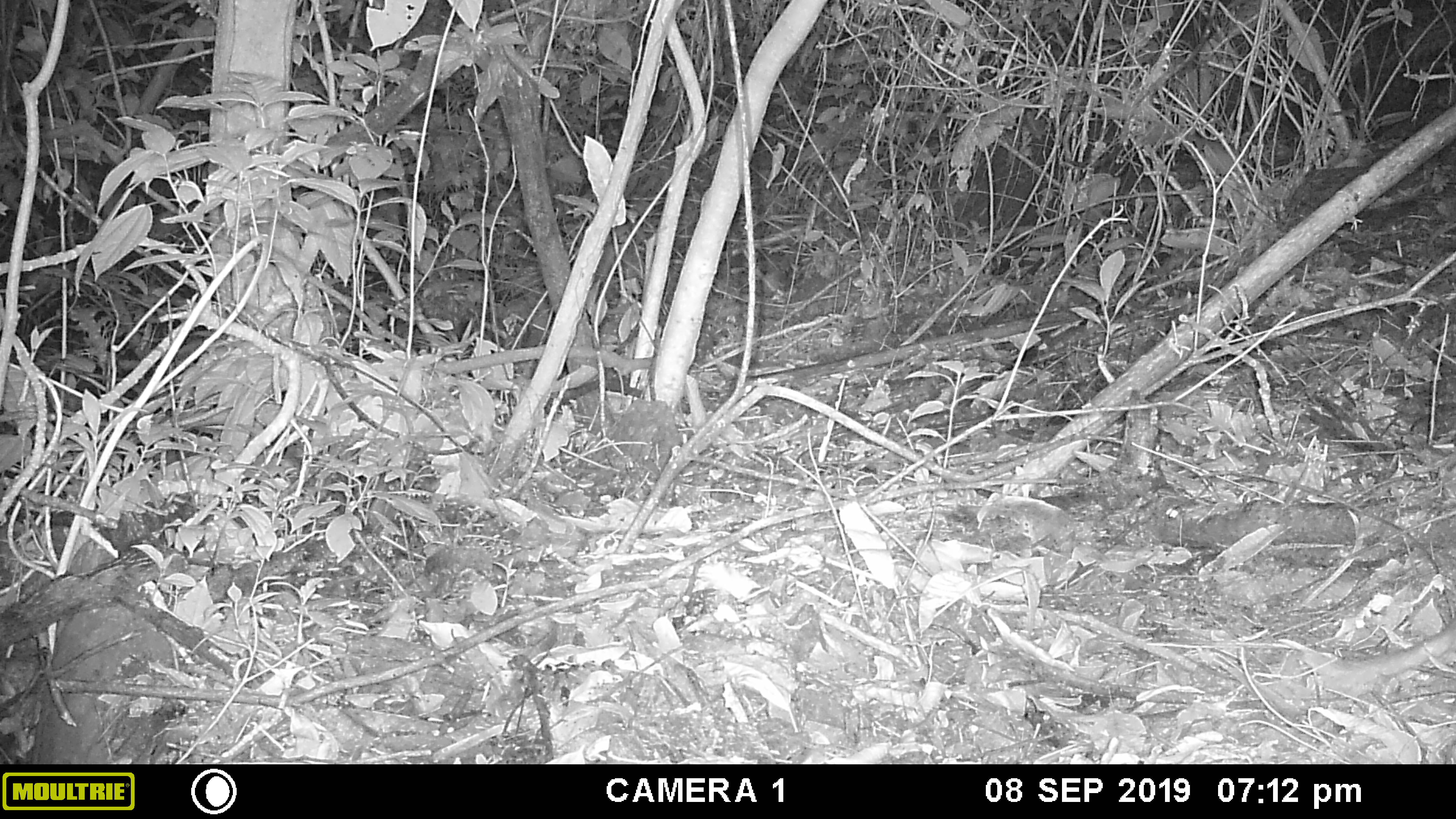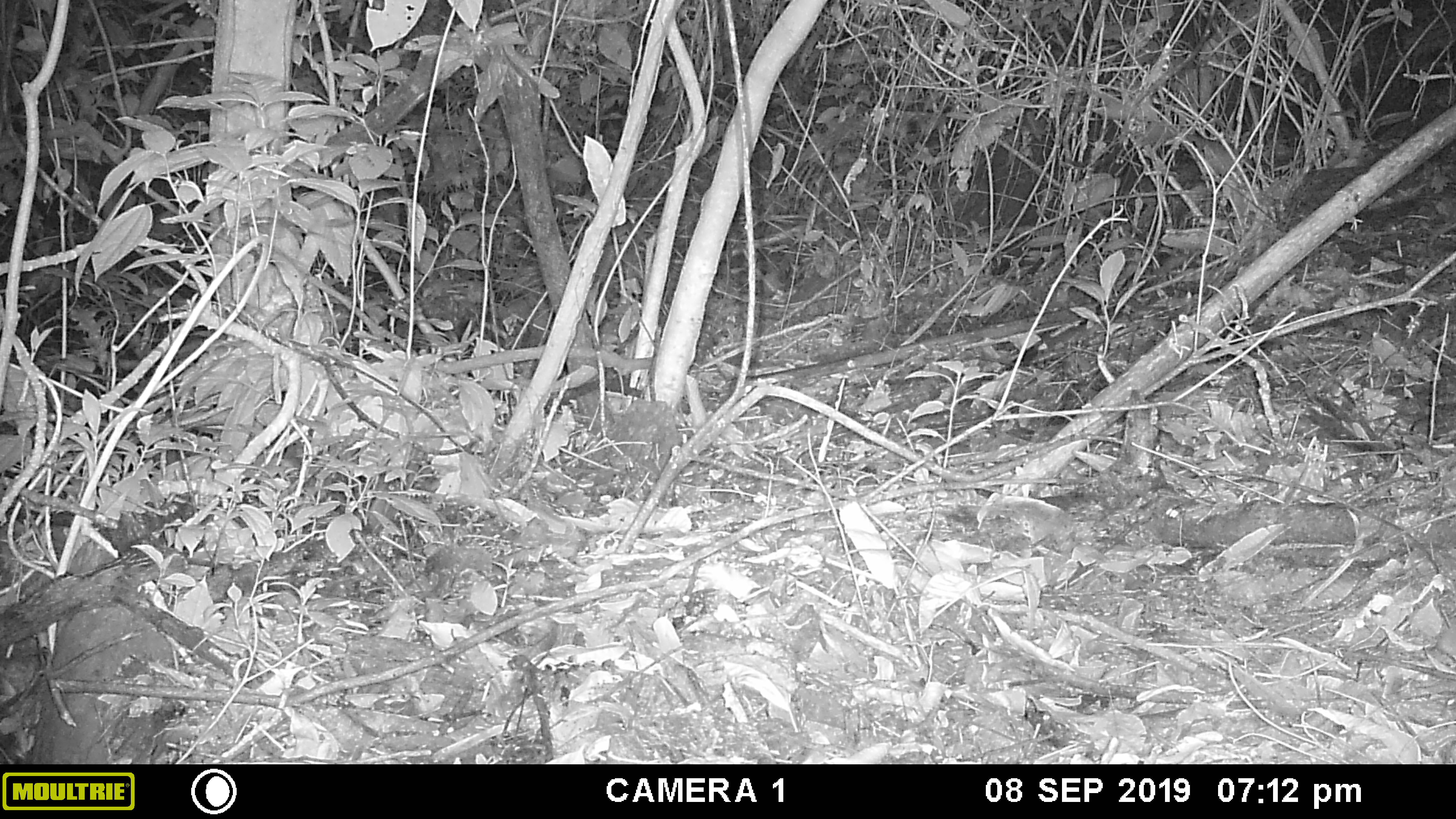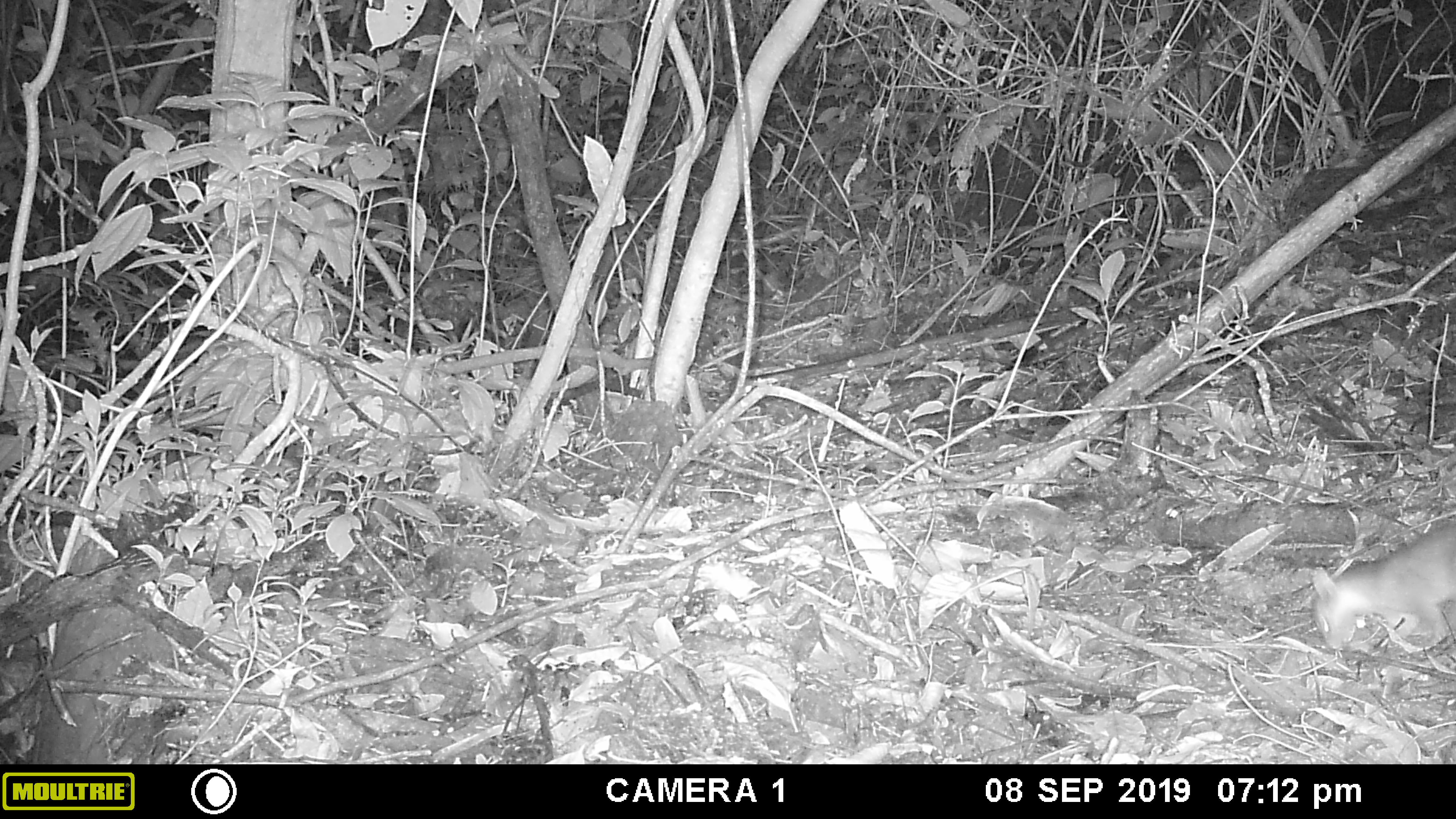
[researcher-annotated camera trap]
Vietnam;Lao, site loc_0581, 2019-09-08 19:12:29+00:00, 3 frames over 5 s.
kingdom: Animalia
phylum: Chordata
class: Mammalia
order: Carnivora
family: Mustelidae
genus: Melogale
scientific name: Melogale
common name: ferret badger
Ferret badger (Melogale). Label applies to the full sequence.